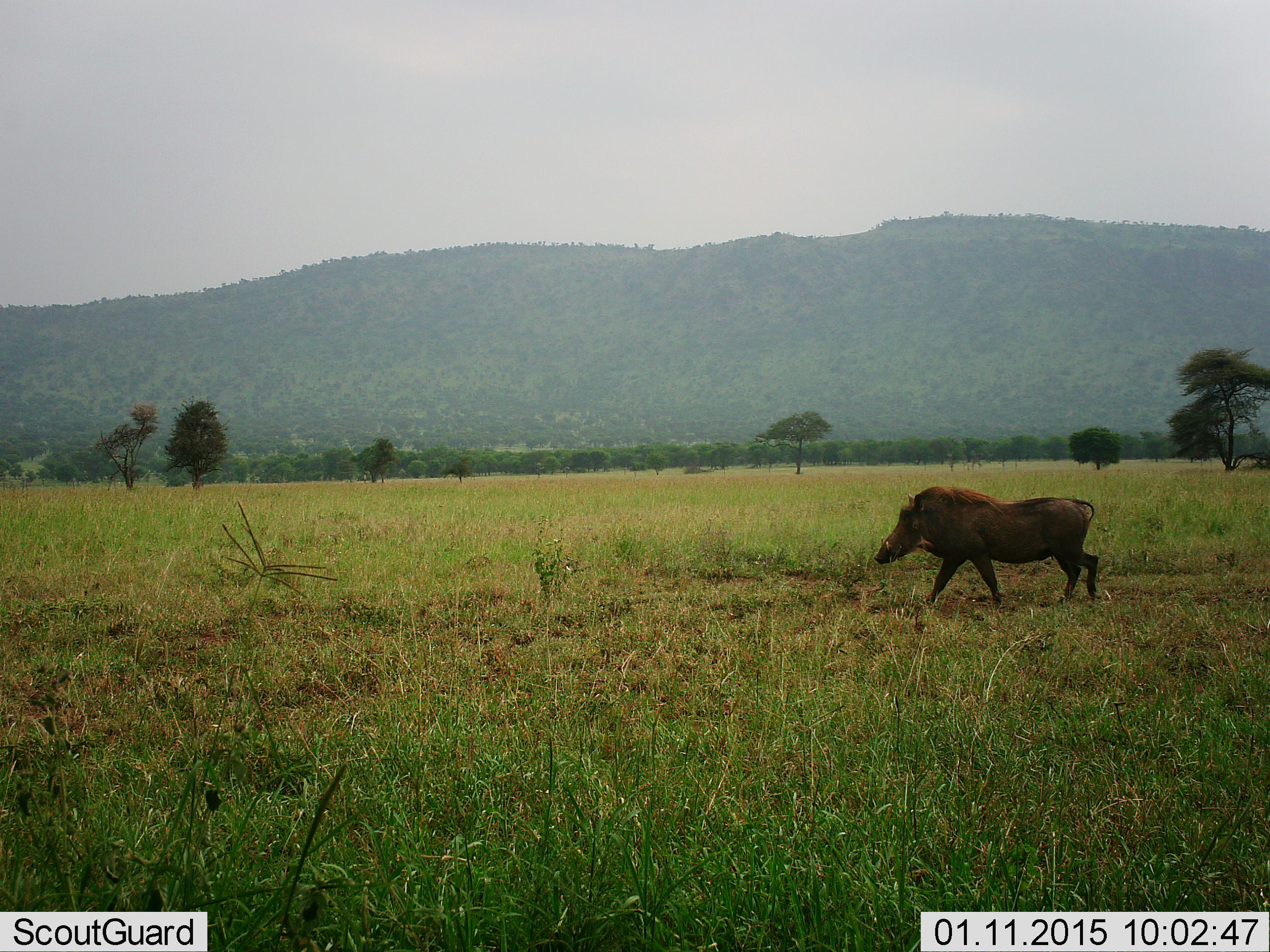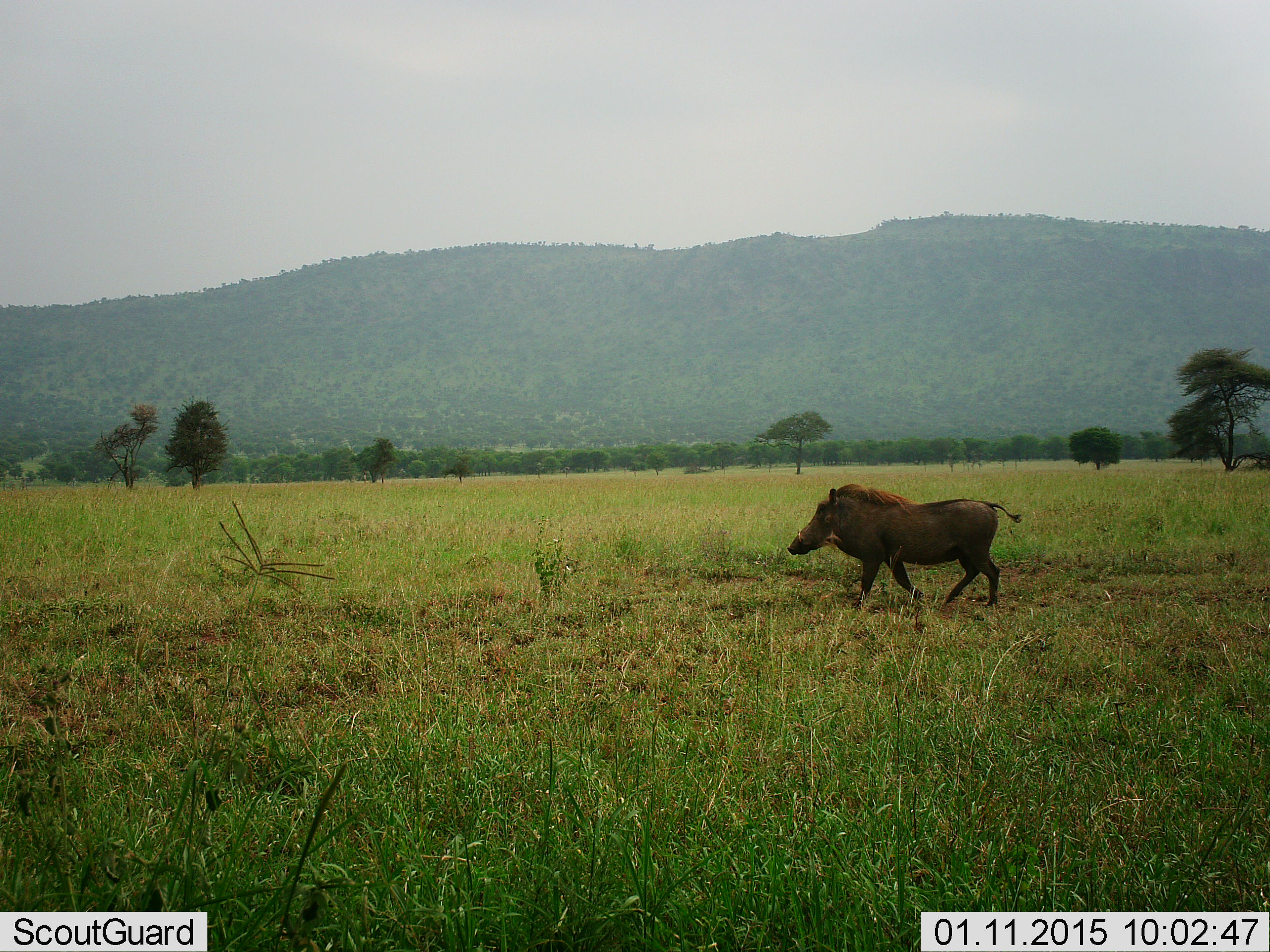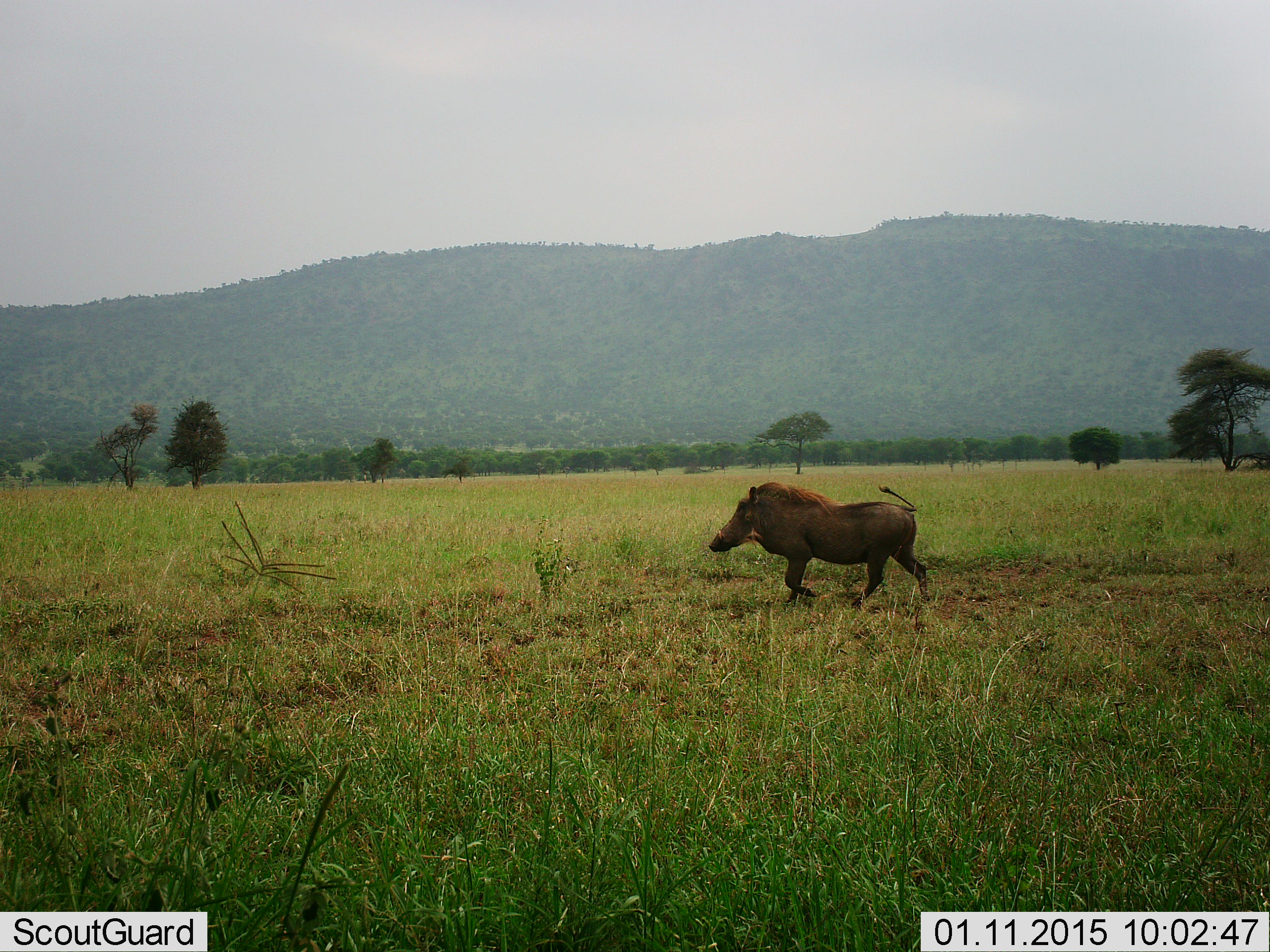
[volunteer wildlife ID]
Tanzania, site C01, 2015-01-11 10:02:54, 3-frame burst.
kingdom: Animalia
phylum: Chordata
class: Mammalia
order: Artiodactyla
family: Suidae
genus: Phacochoerus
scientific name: Phacochoerus africanus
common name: warthog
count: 1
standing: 0%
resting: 0%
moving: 100%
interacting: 0%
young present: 0%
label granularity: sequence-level